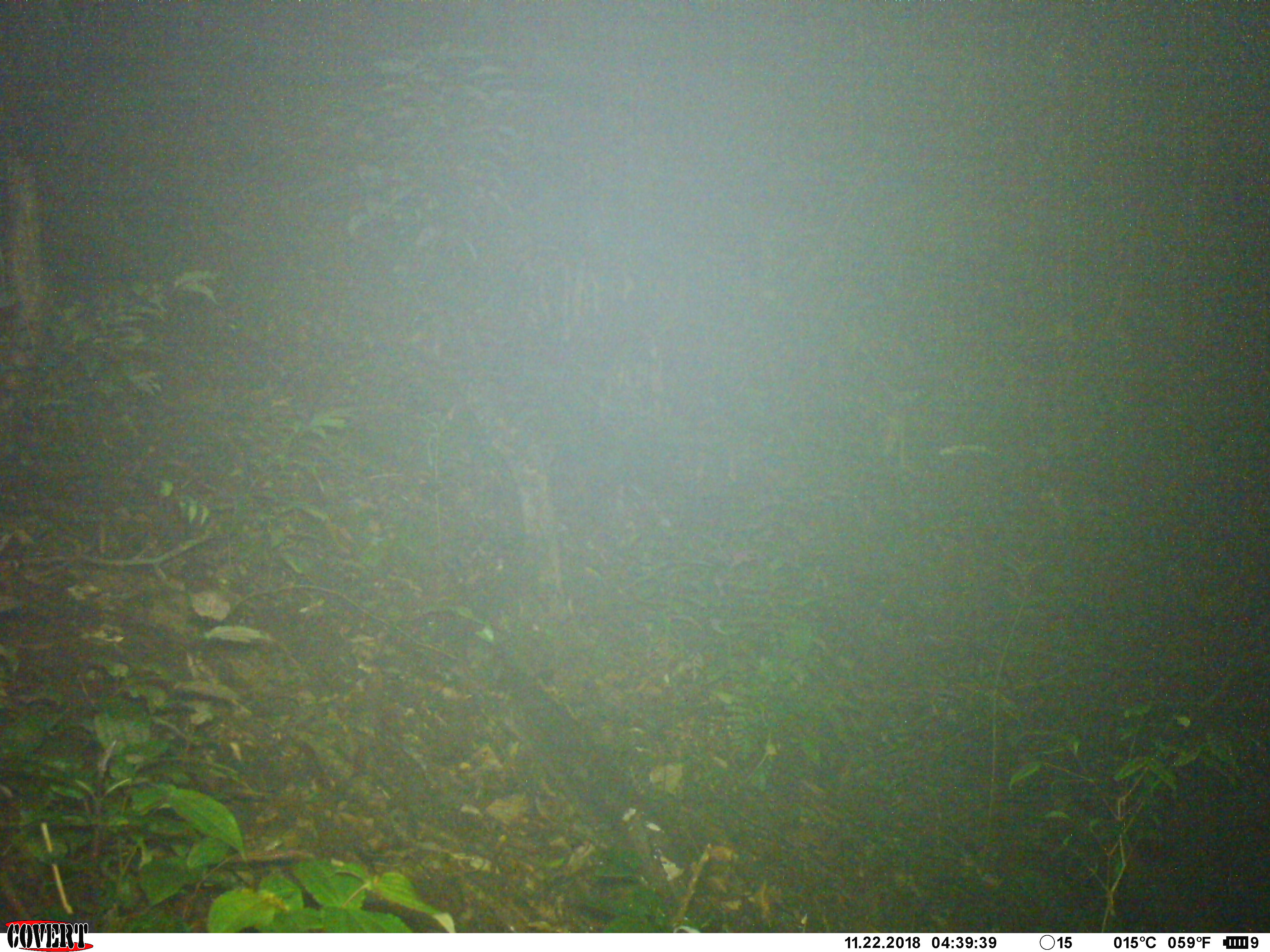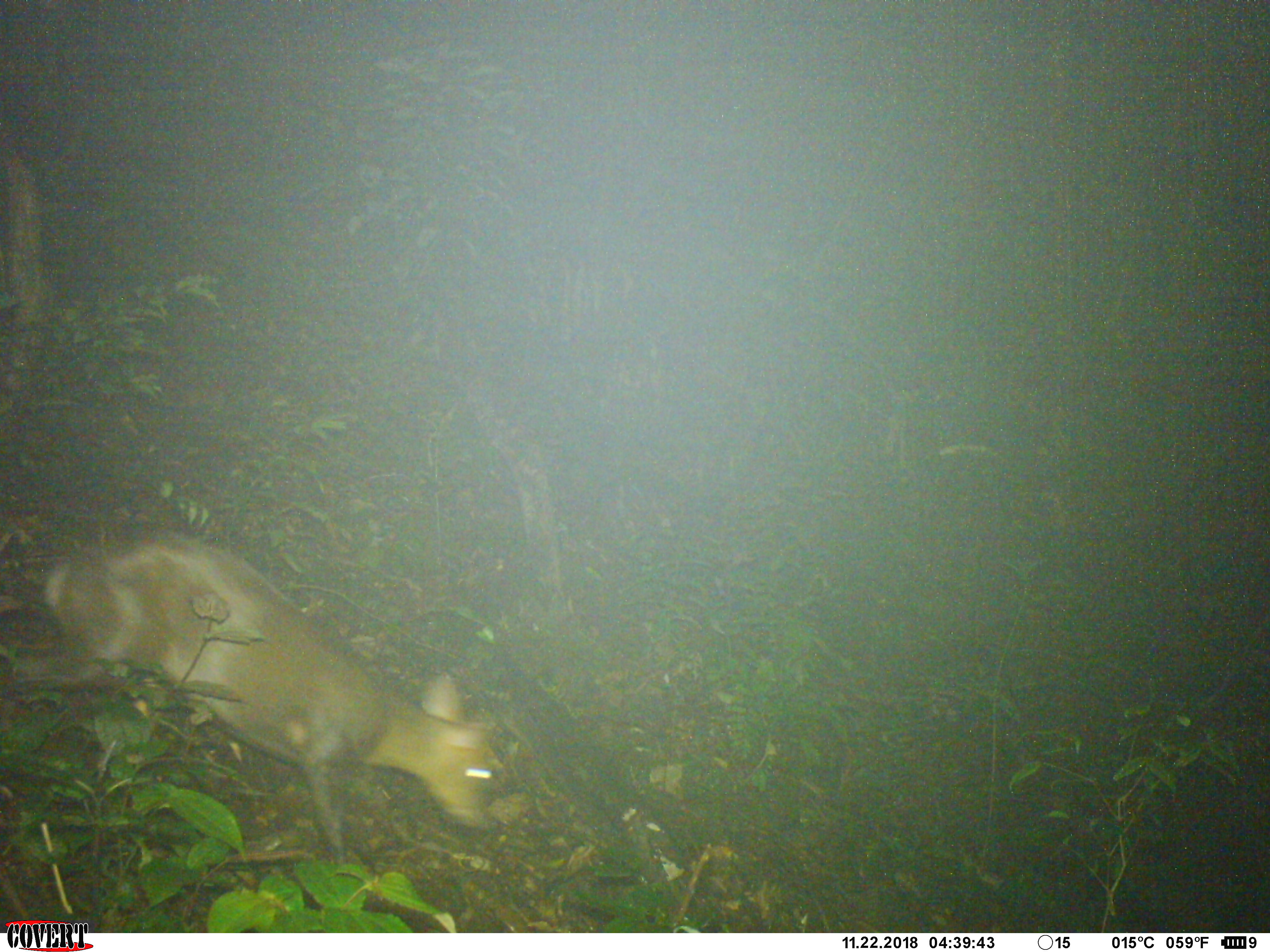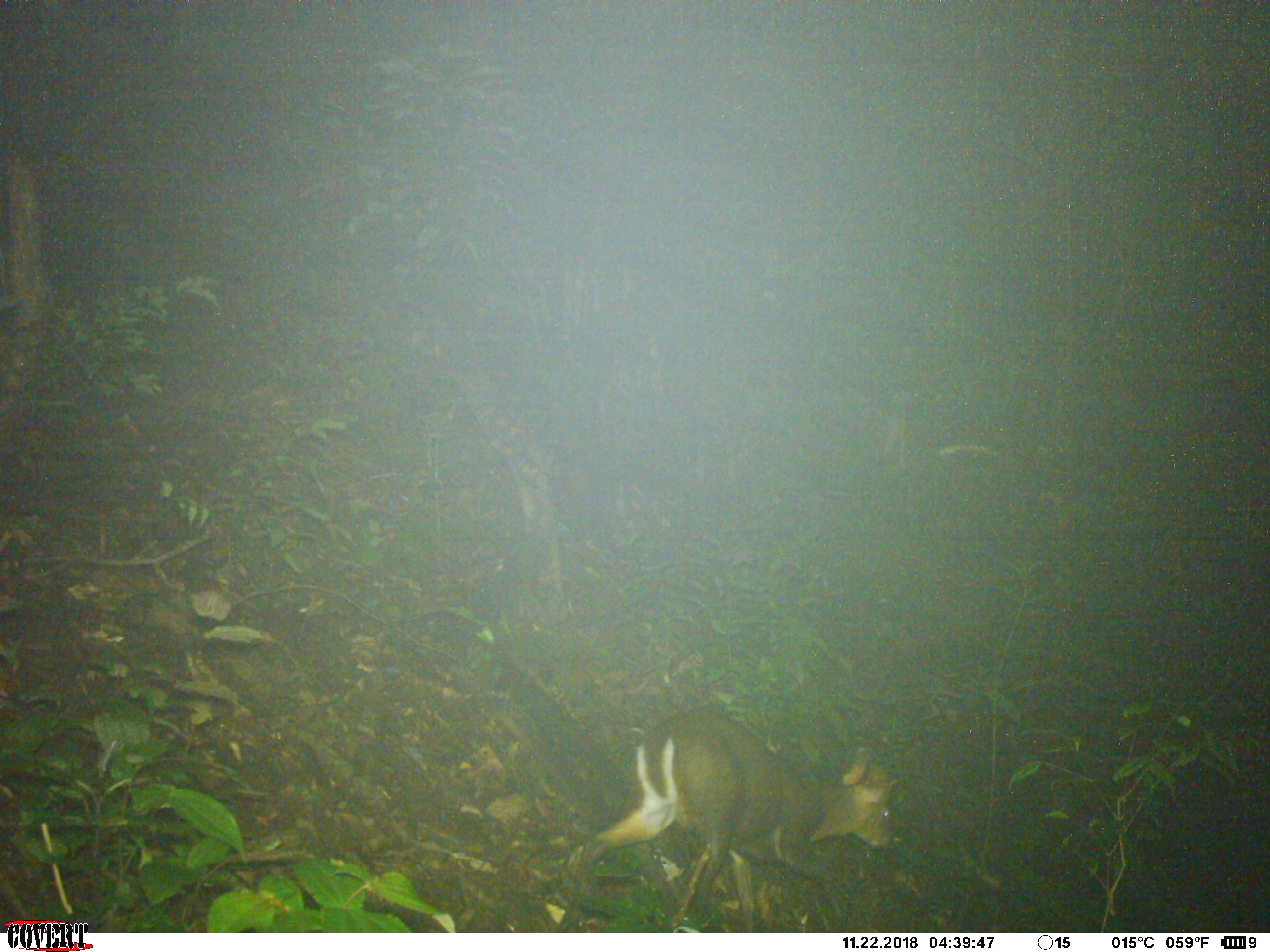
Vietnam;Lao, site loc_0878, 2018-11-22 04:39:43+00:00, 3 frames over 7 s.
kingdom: Animalia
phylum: Chordata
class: Mammalia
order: Artiodactyla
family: Cervidae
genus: Muntiacus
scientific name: Muntiacus rooseveltorum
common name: roosevelt's muntjac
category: roosevelts muntjac group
Roosevelts muntjac group (roosevelt's muntjac) (Muntiacus rooseveltorum). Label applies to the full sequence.